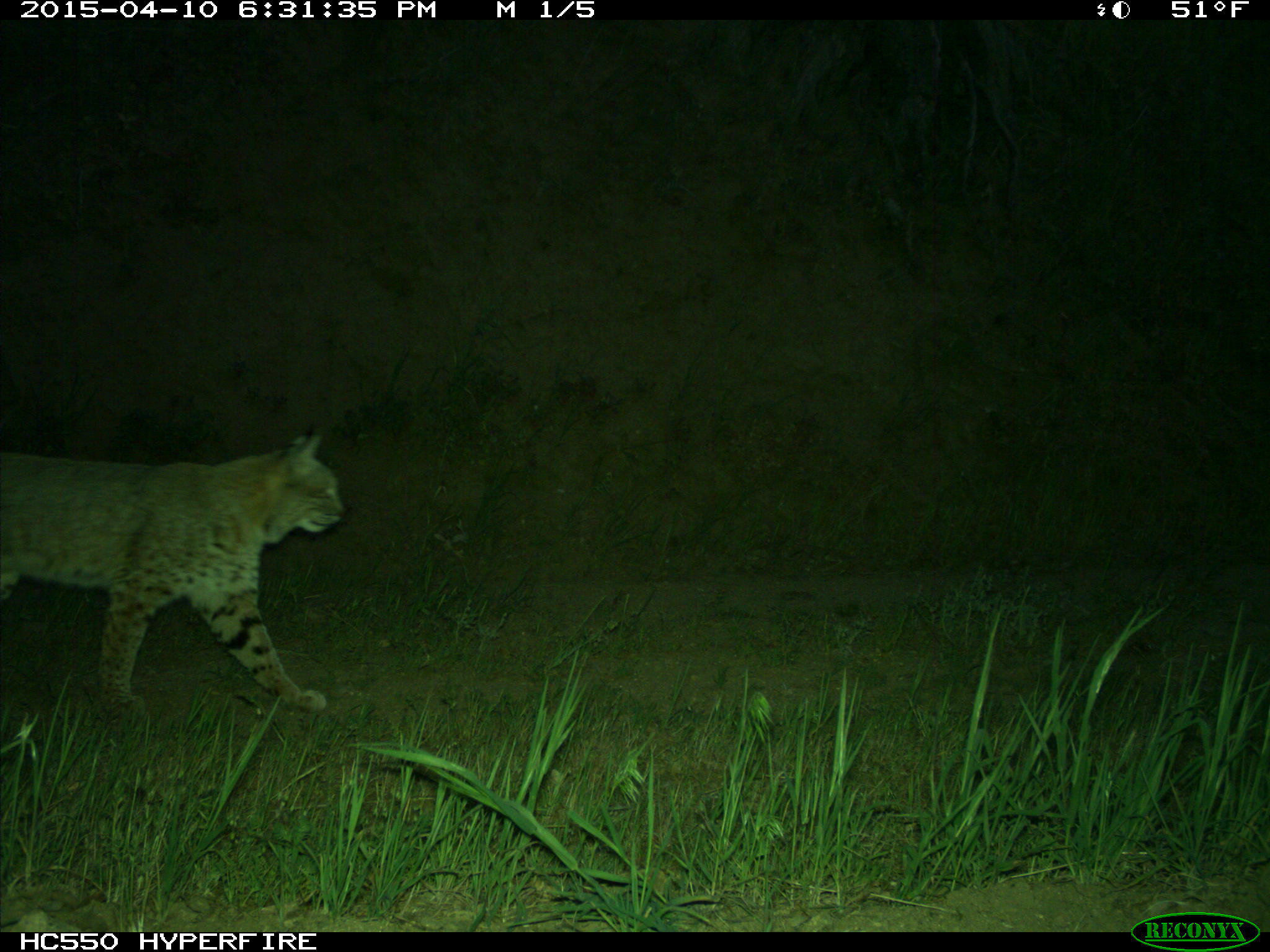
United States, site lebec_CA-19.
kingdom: Animalia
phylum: Chordata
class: Mammalia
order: Carnivora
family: Felidae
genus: Lynx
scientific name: Lynx rufus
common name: bobcat